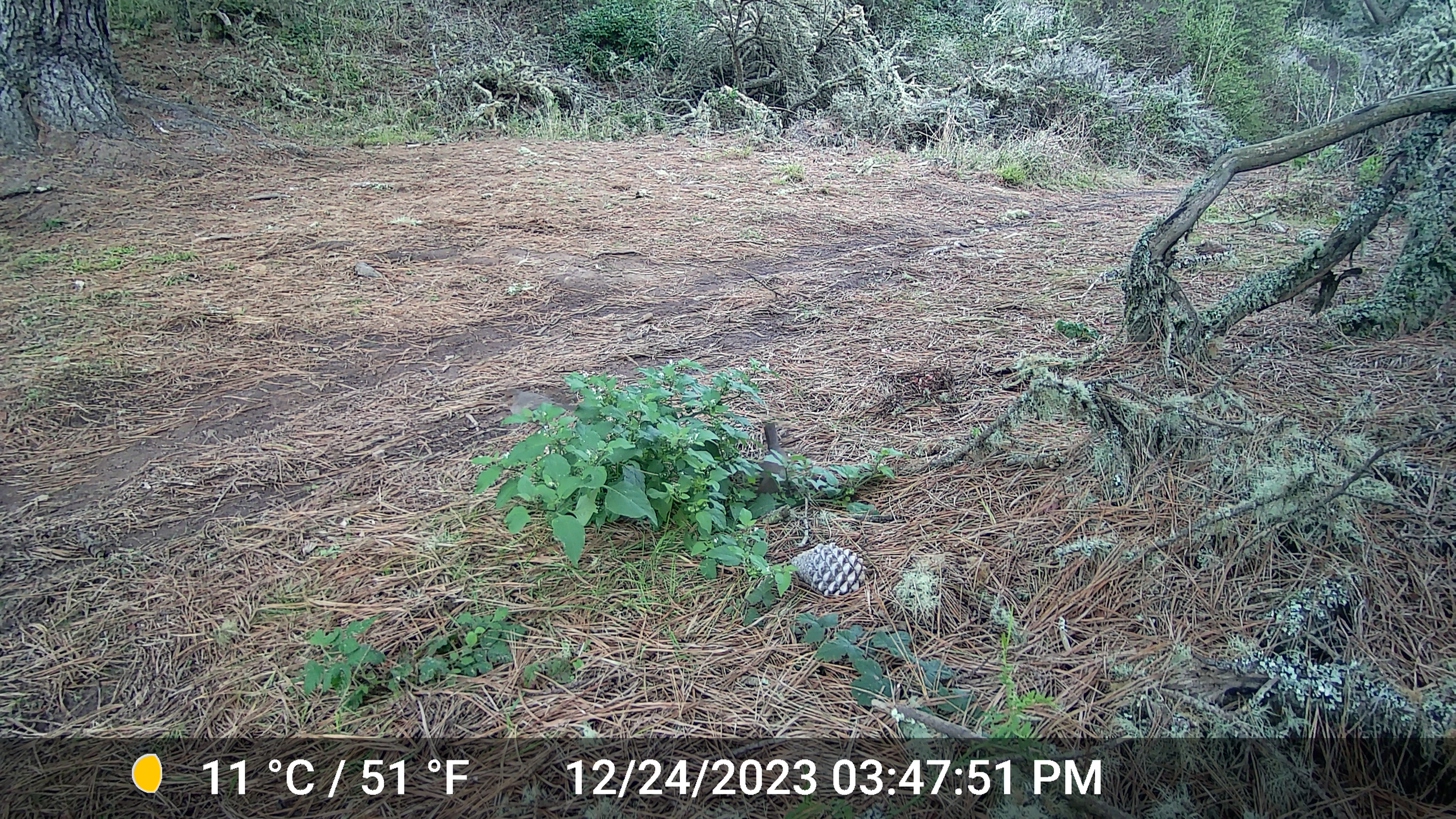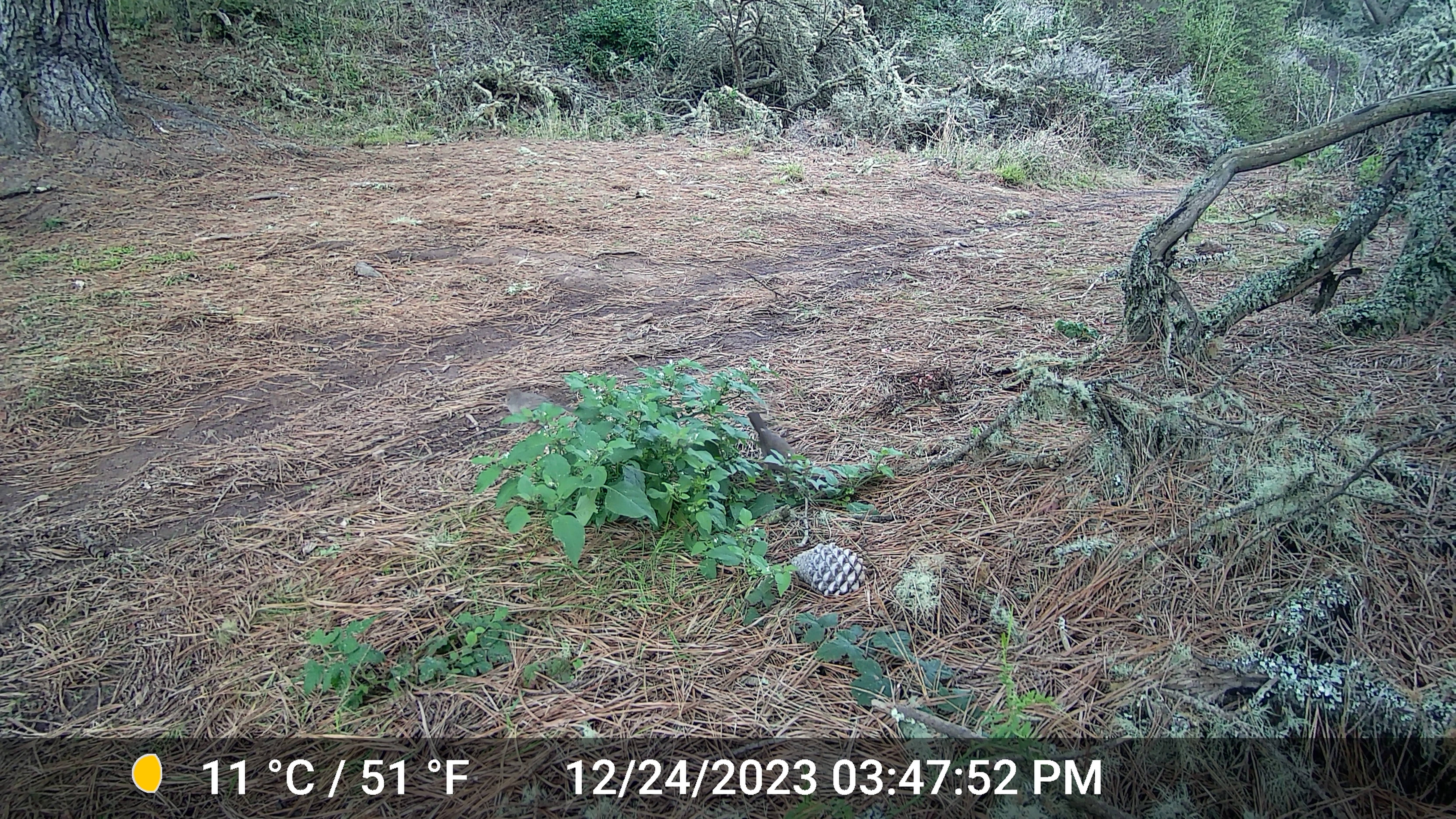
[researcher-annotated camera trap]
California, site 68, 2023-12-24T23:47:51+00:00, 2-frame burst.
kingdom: Animalia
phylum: Chordata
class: Aves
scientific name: Aves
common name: bird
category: unknown bird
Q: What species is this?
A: Unknown bird (bird) (Aves).